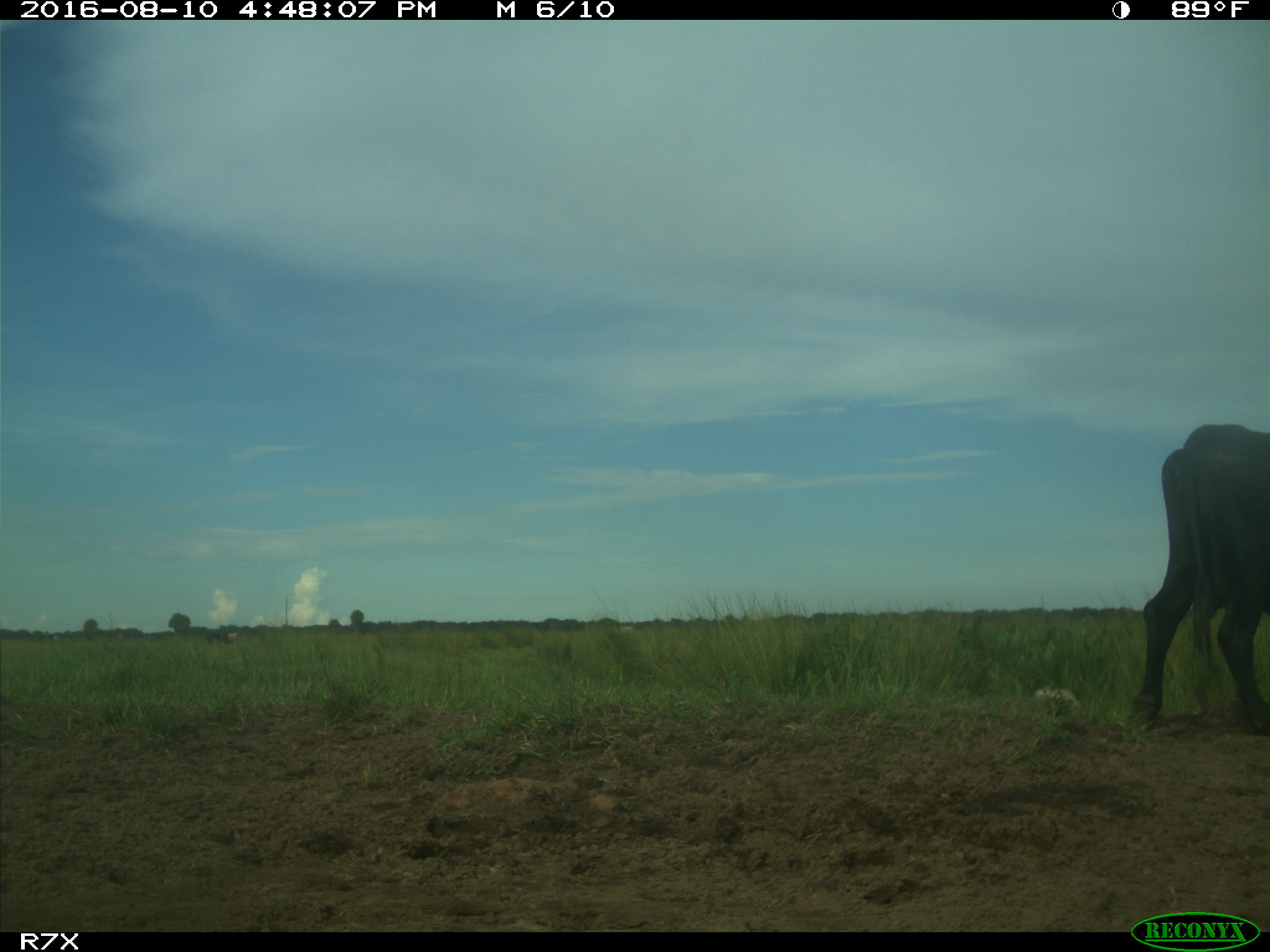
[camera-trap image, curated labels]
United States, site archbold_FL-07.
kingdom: Animalia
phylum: Chordata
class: Mammalia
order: Artiodactyla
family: Bovidae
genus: Bos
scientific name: Bos taurus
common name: domestic cow